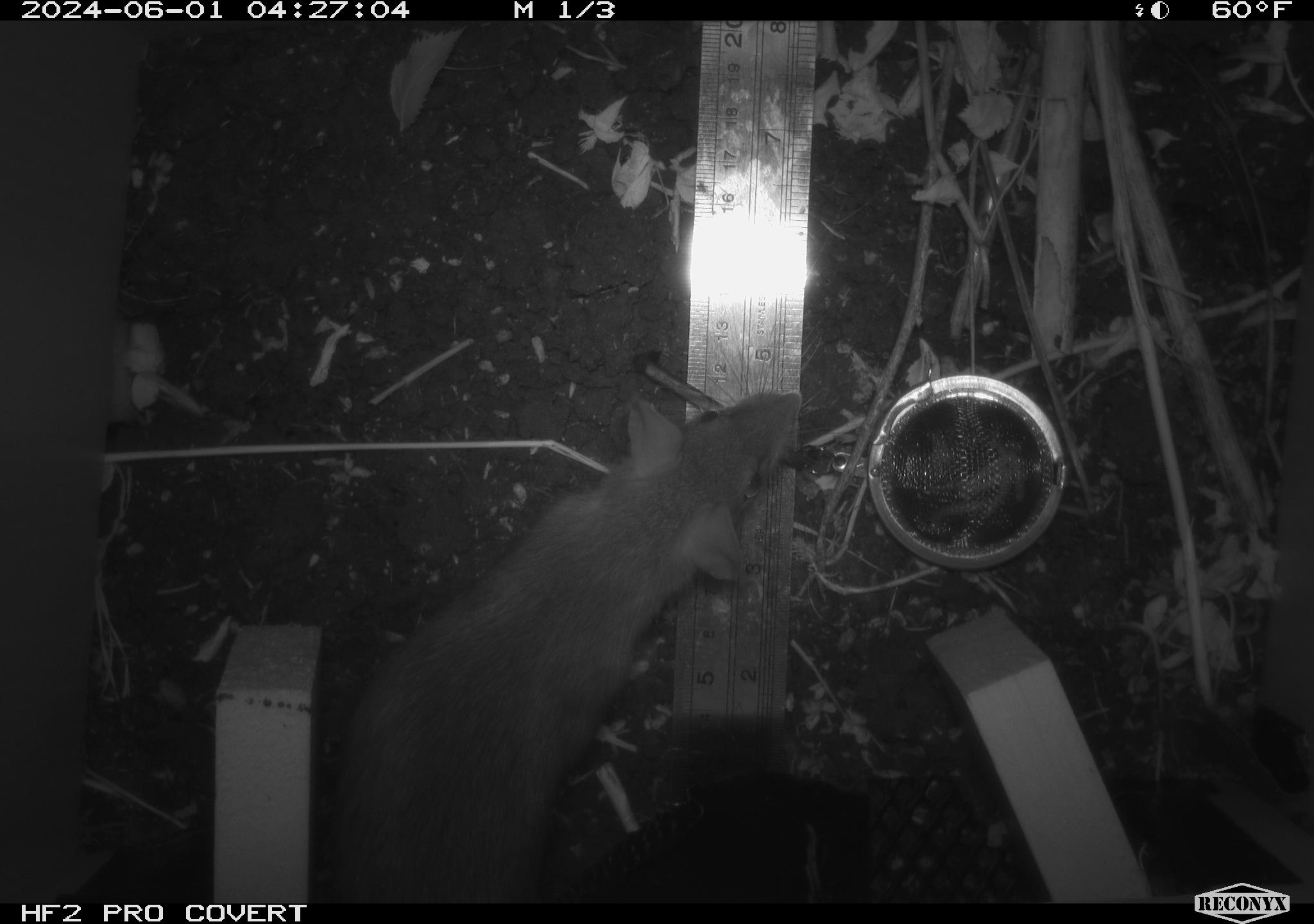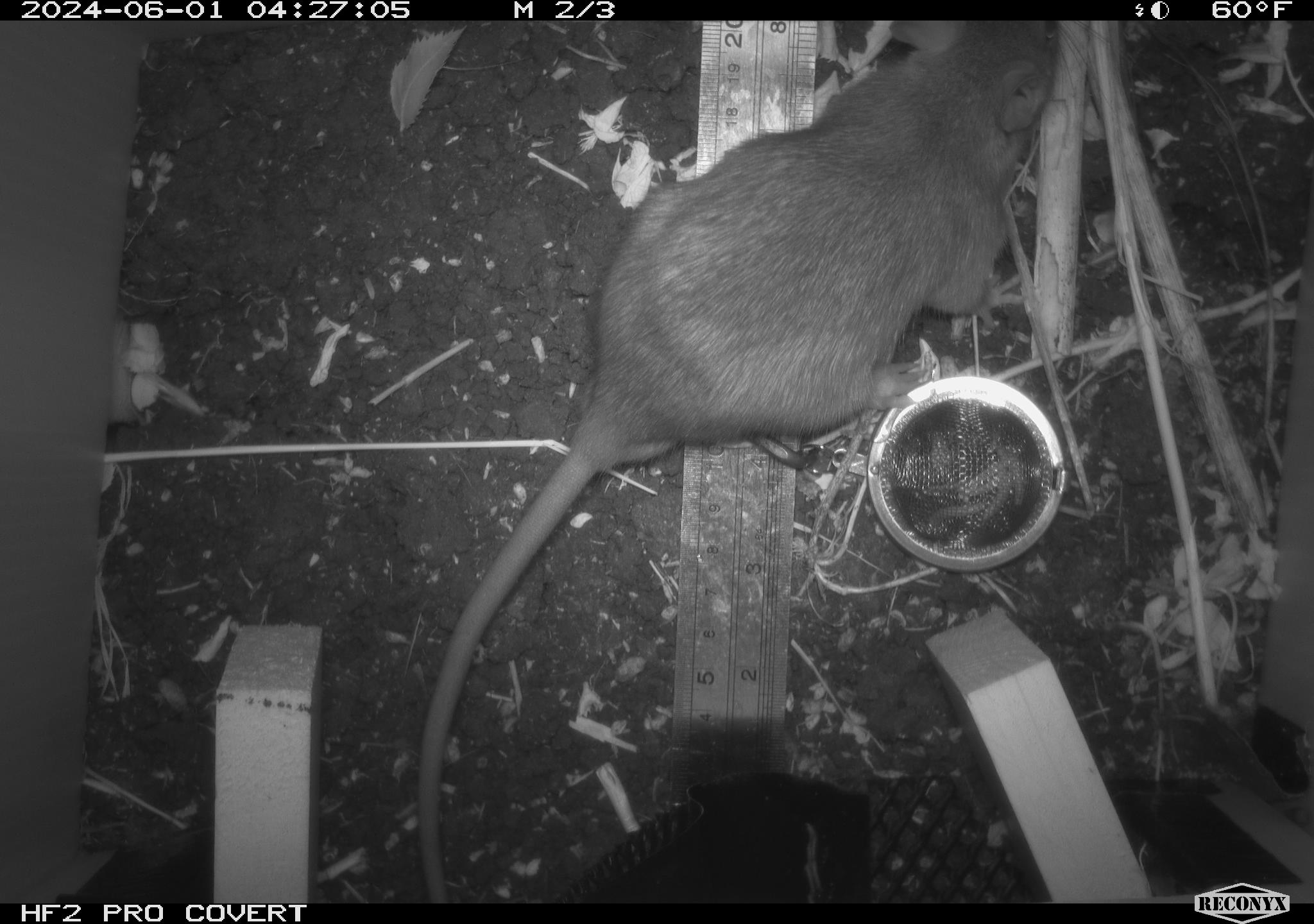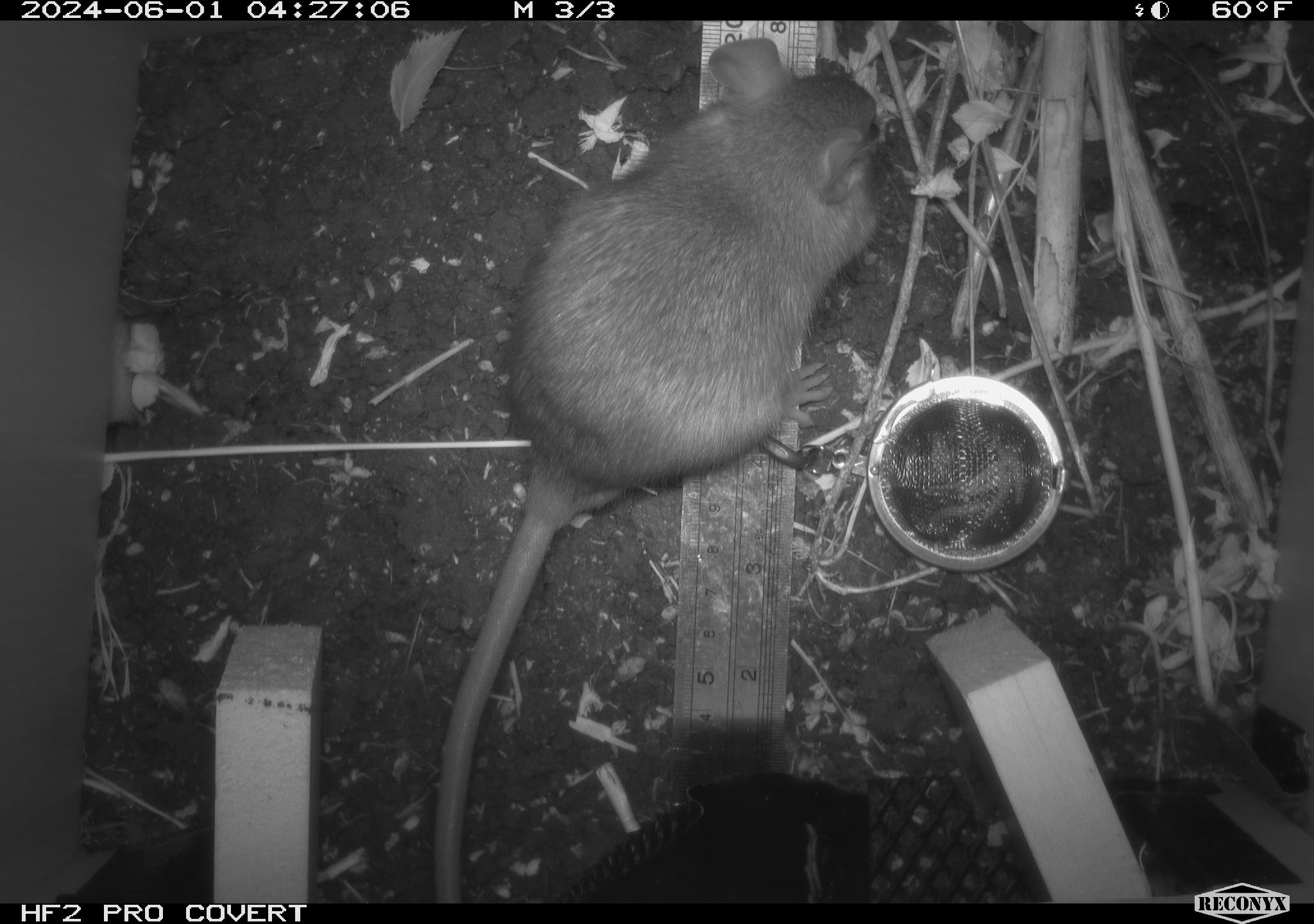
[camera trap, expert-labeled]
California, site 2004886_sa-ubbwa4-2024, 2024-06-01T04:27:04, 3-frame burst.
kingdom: Animalia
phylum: Chordata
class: Mammalia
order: Rodentia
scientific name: Rodentia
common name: woodrat or rat or mouse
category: woodrat or rat or mouse species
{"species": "woodrat or rat or mouse species (woodrat or rat or mouse) (Rodentia)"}